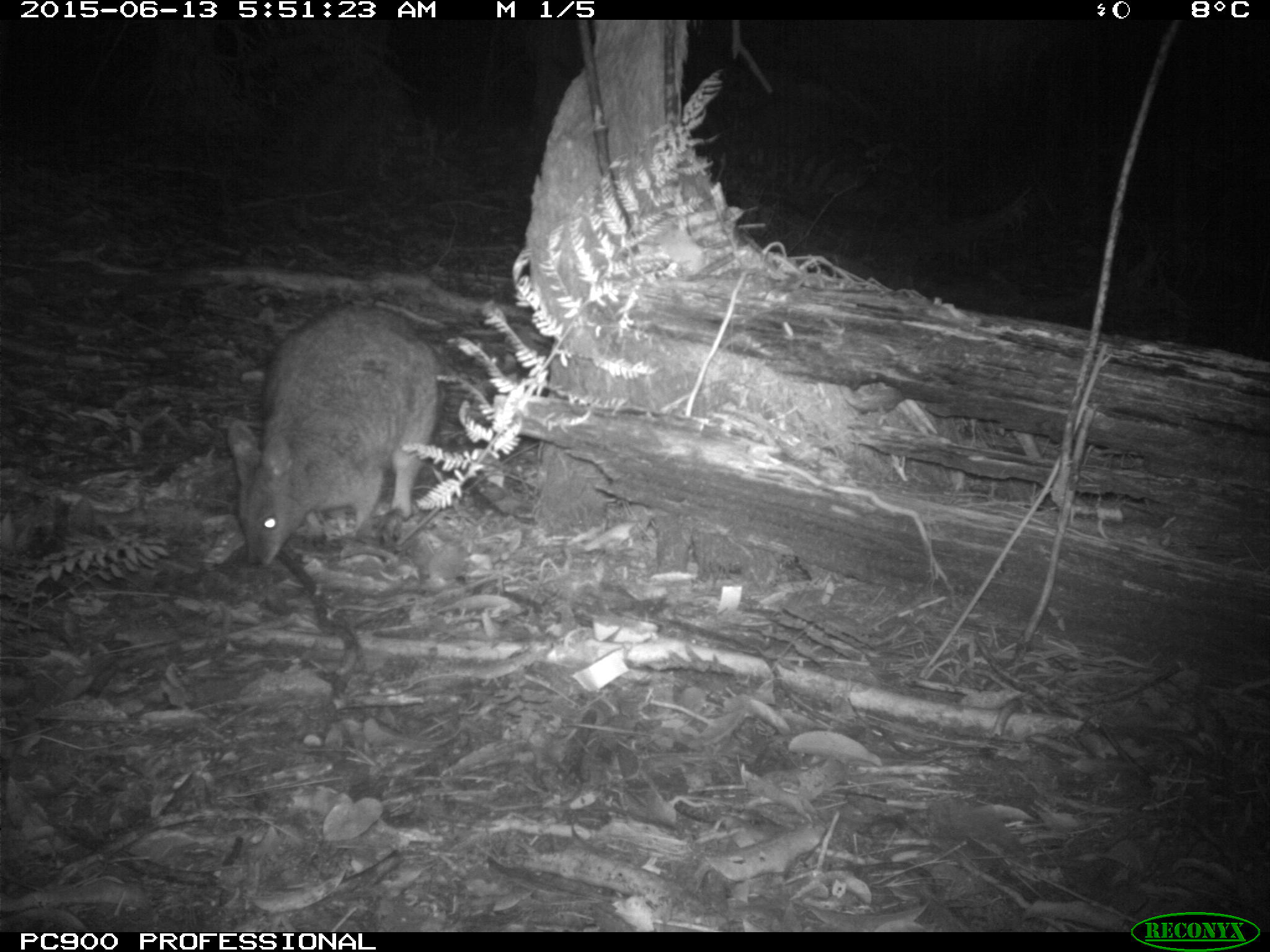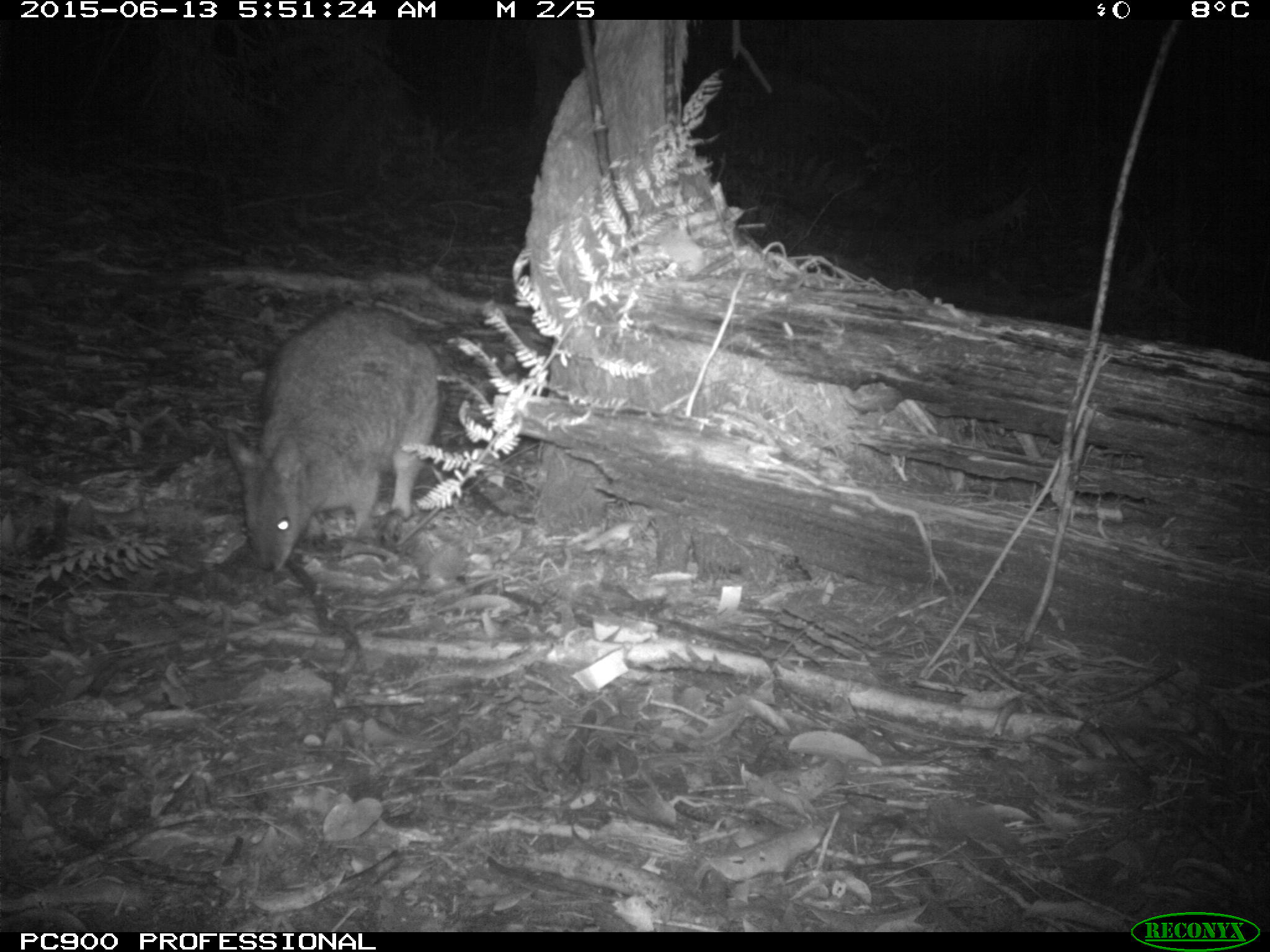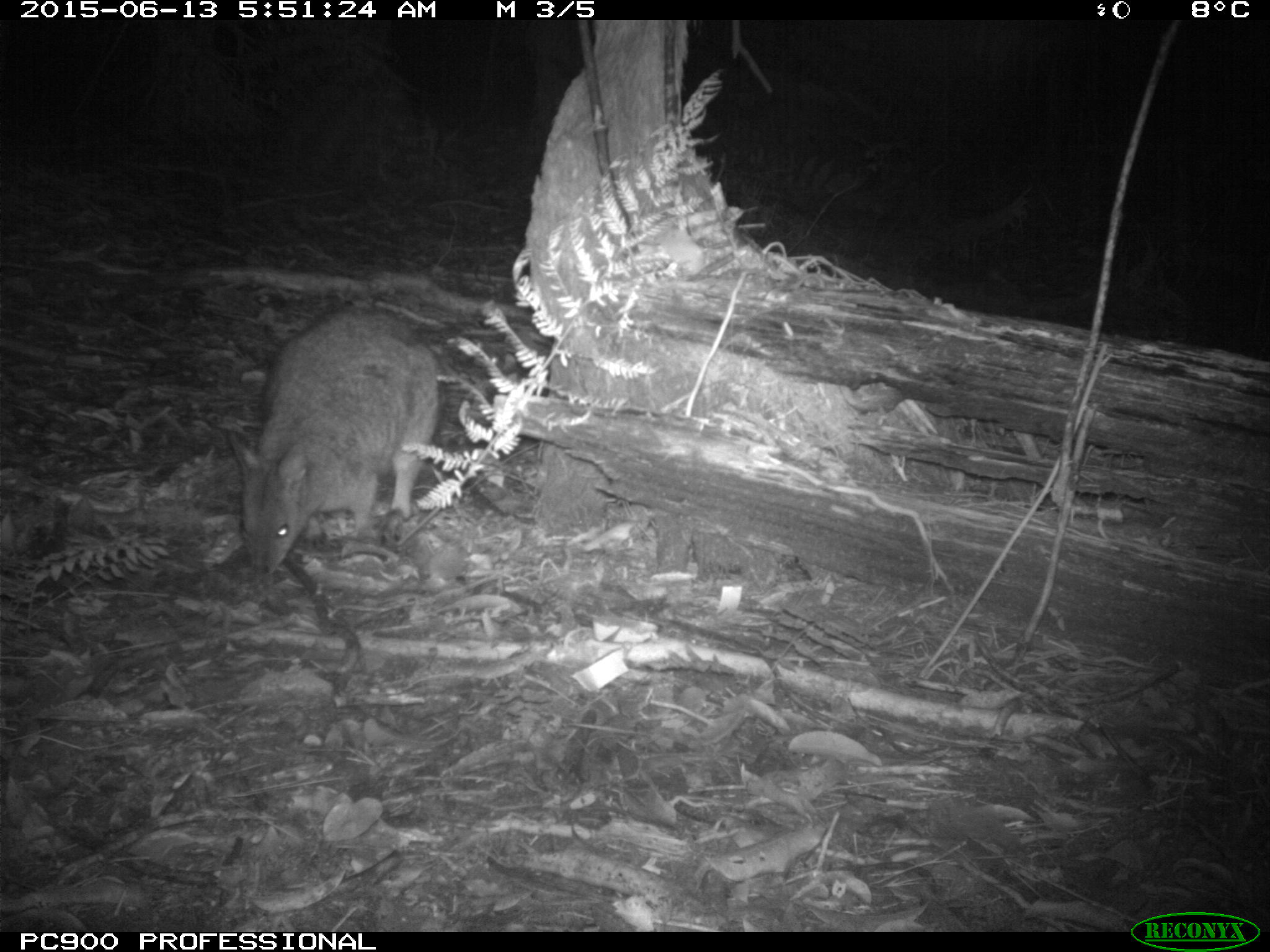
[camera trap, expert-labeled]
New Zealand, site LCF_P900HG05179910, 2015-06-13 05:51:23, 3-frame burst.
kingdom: Animalia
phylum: Chordata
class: Mammalia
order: Diprotodontia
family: Macropodidae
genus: Notamacropus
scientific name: Notamacropus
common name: wallaby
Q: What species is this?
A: Wallaby (Notamacropus).